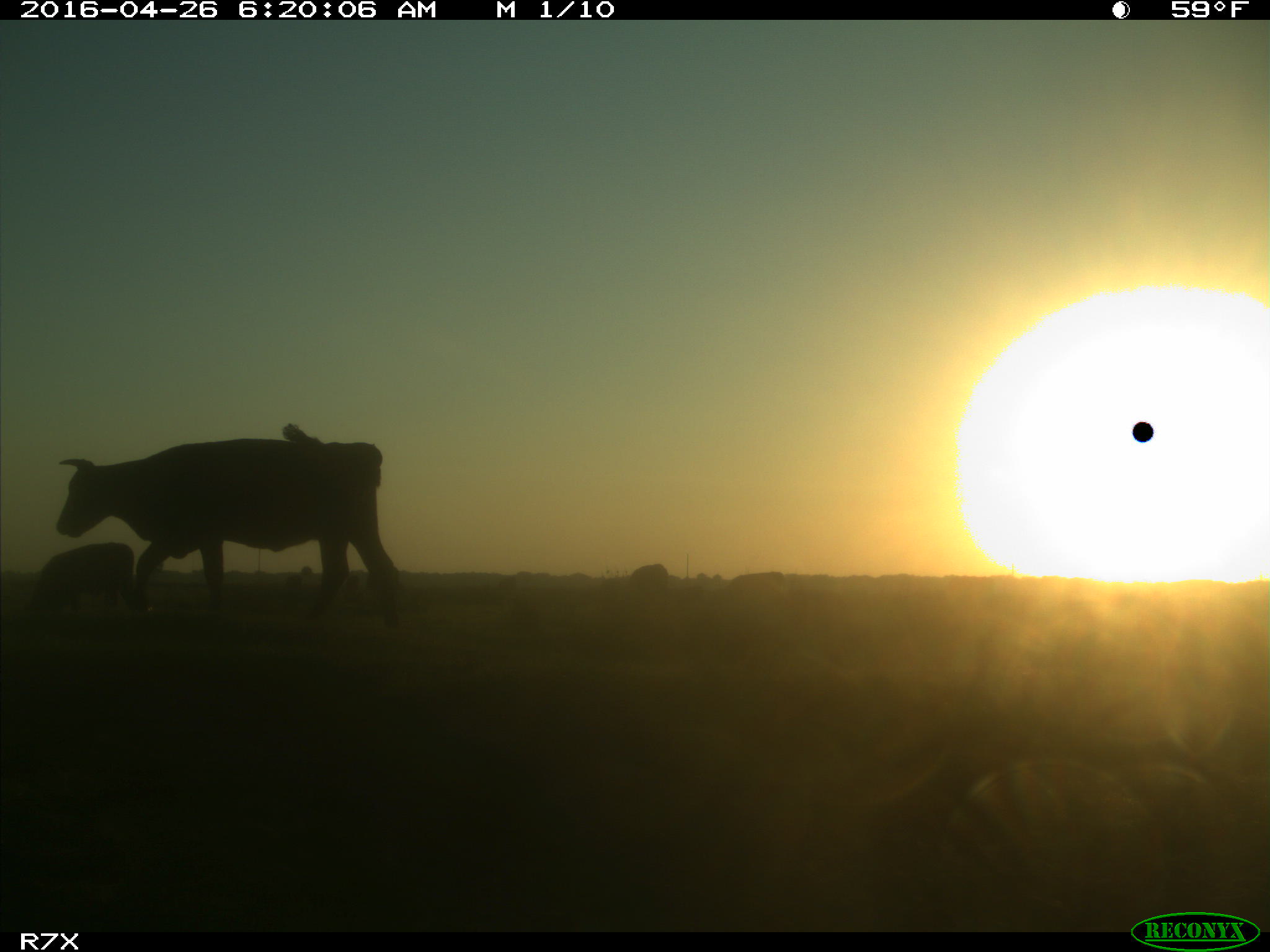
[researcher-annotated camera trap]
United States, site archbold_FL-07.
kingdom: Animalia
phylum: Chordata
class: Mammalia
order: Artiodactyla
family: Bovidae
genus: Bos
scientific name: Bos taurus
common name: domestic cow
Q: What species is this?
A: Bos taurus (domestic cow).